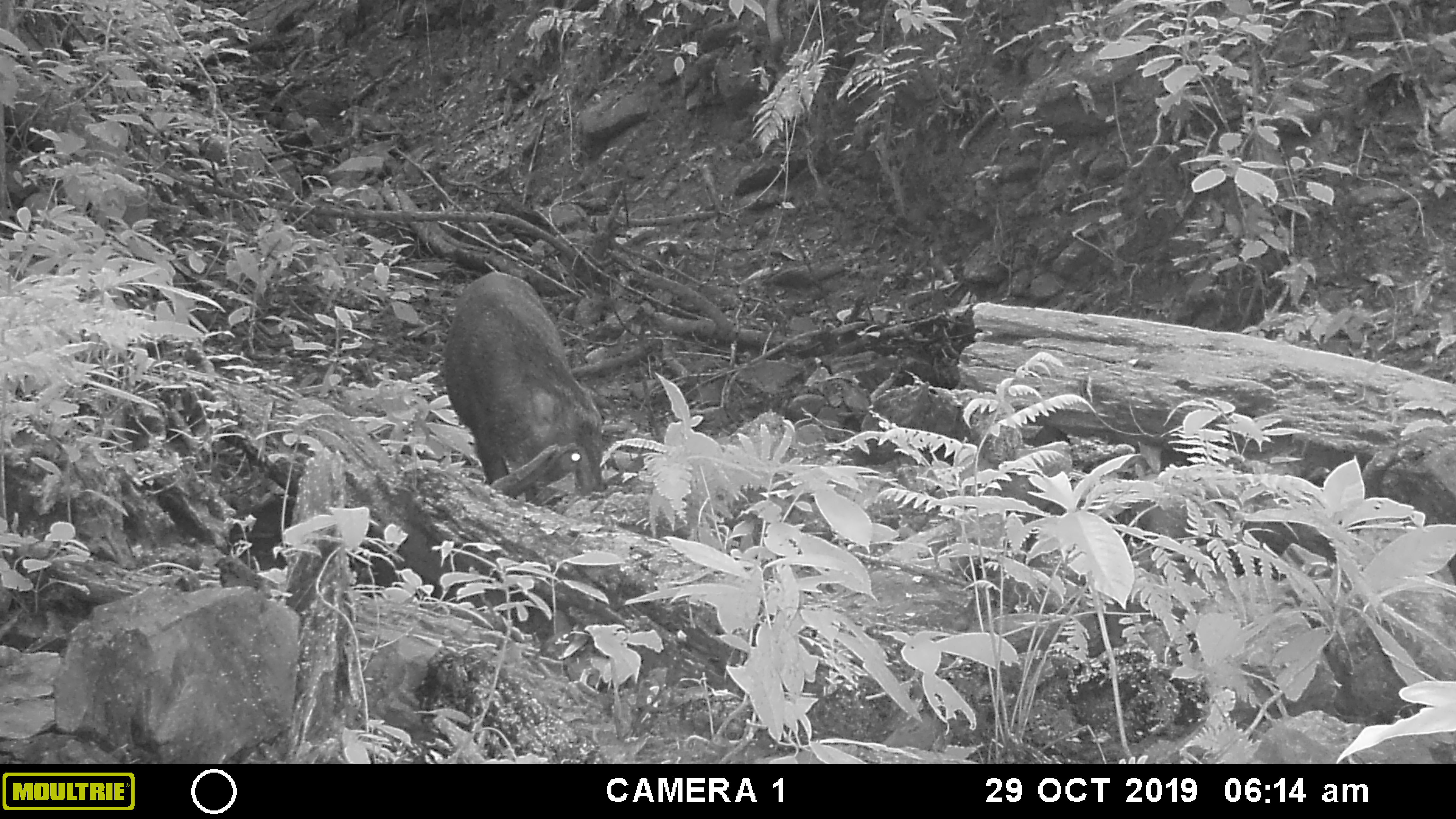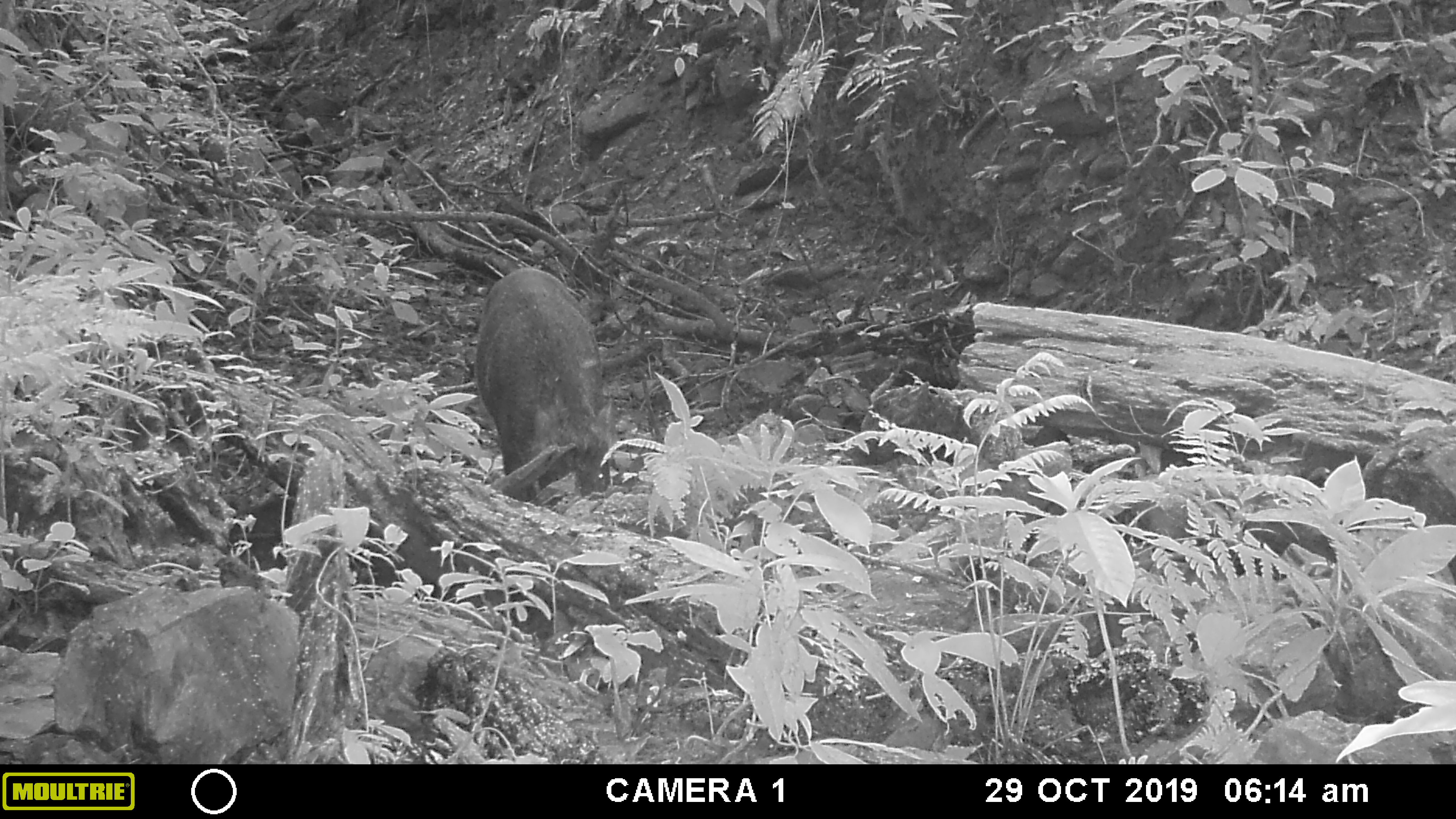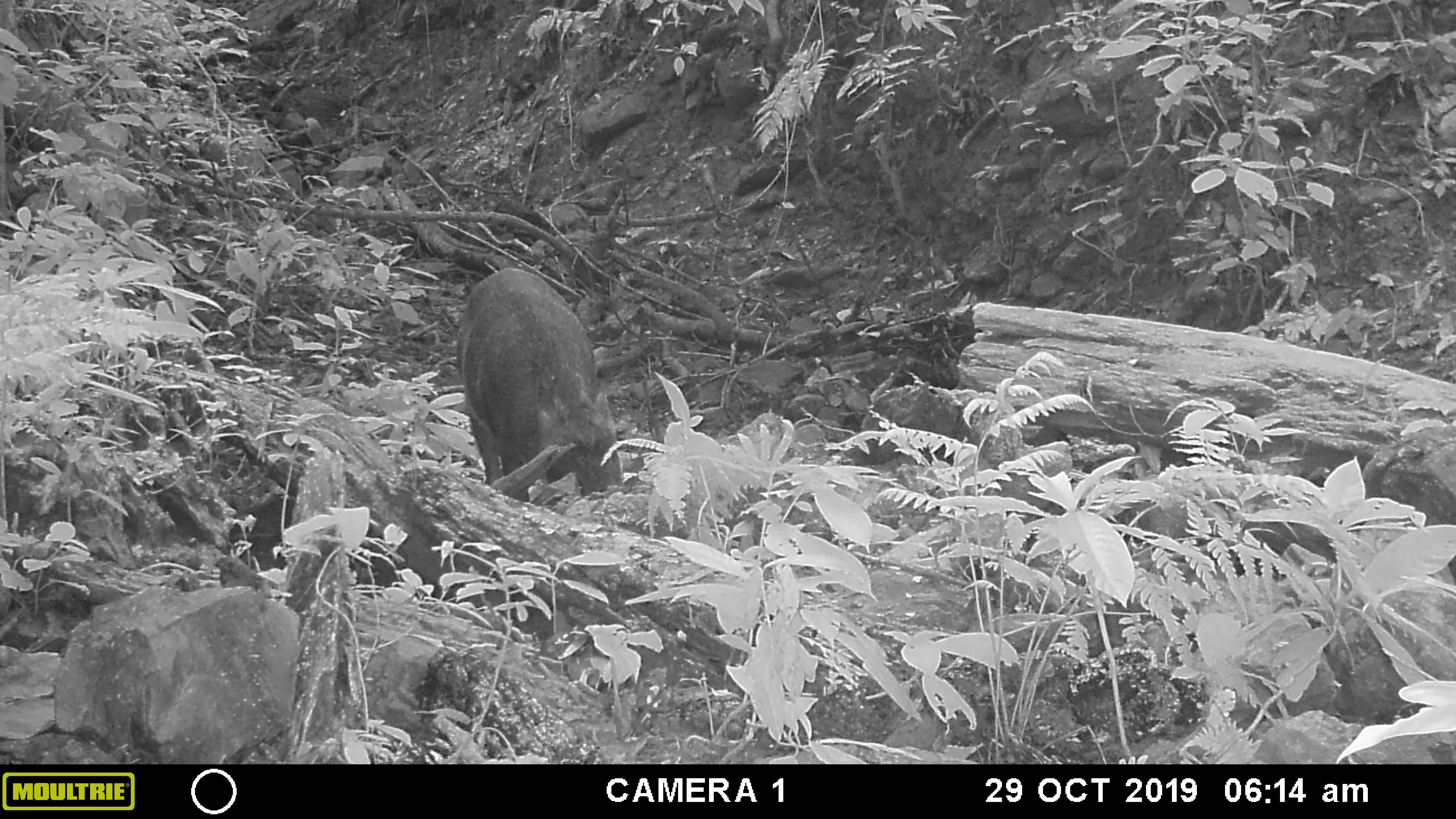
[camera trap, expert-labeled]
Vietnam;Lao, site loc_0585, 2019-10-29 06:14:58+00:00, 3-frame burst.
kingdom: Animalia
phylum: Chordata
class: Mammalia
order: Artiodactyla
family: Suidae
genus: Sus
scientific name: Sus scrofa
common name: eurasian wild pig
Eurasian wild pig (Sus scrofa). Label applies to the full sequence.